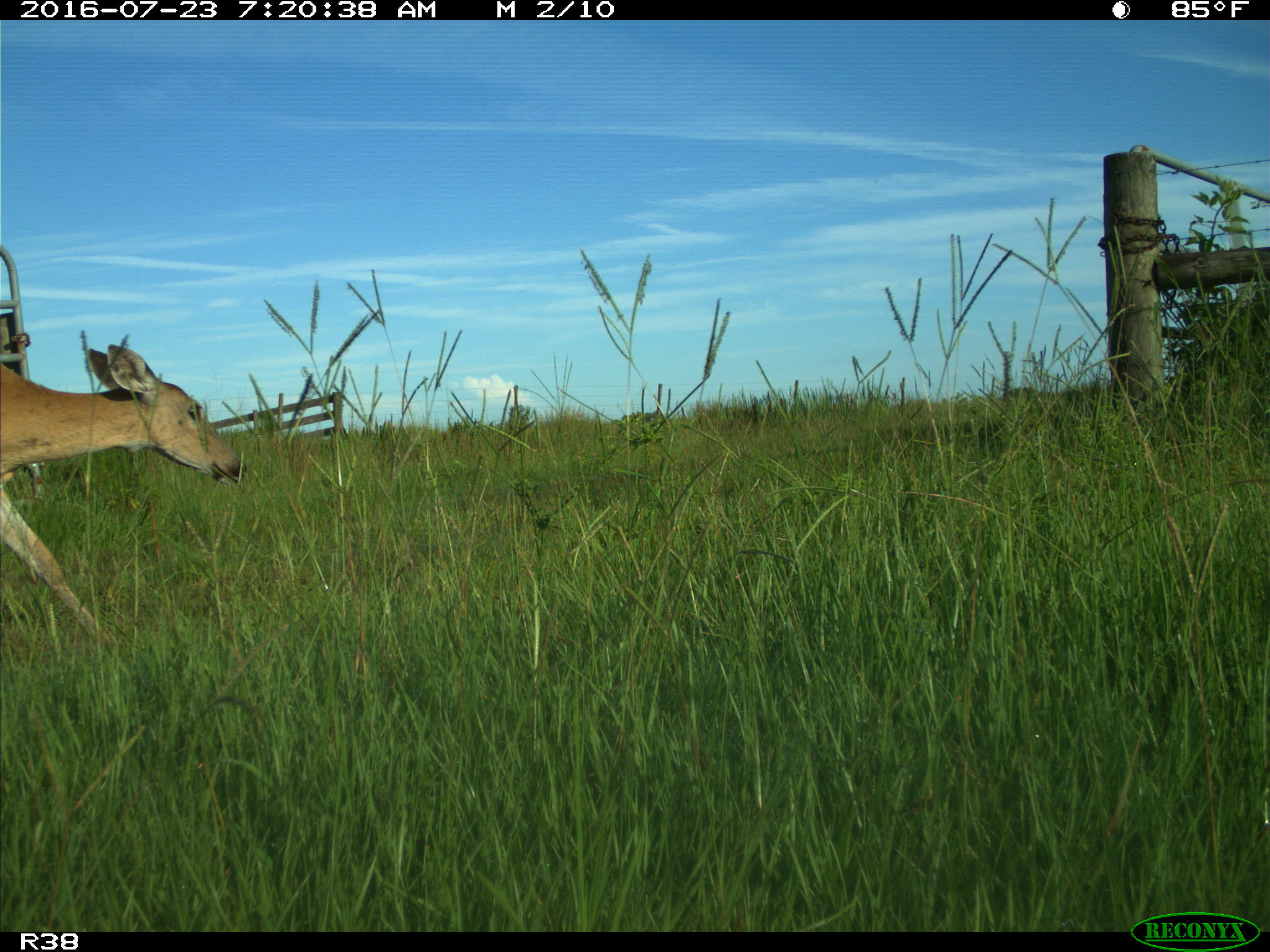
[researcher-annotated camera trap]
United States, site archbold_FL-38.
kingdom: Animalia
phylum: Chordata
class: Mammalia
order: Artiodactyla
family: Cervidae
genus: Odocoileus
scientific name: Odocoileus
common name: deer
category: unidentified deer